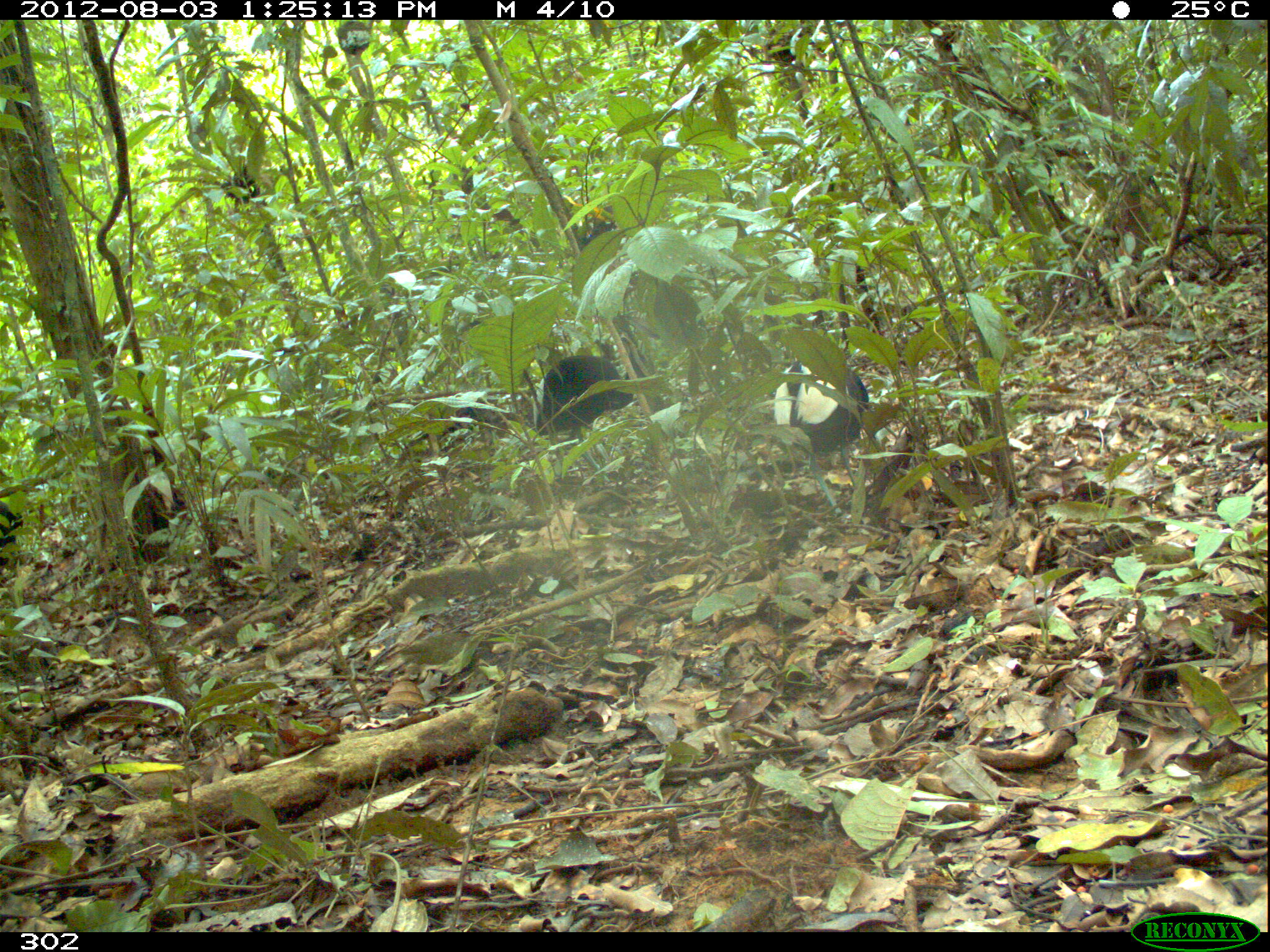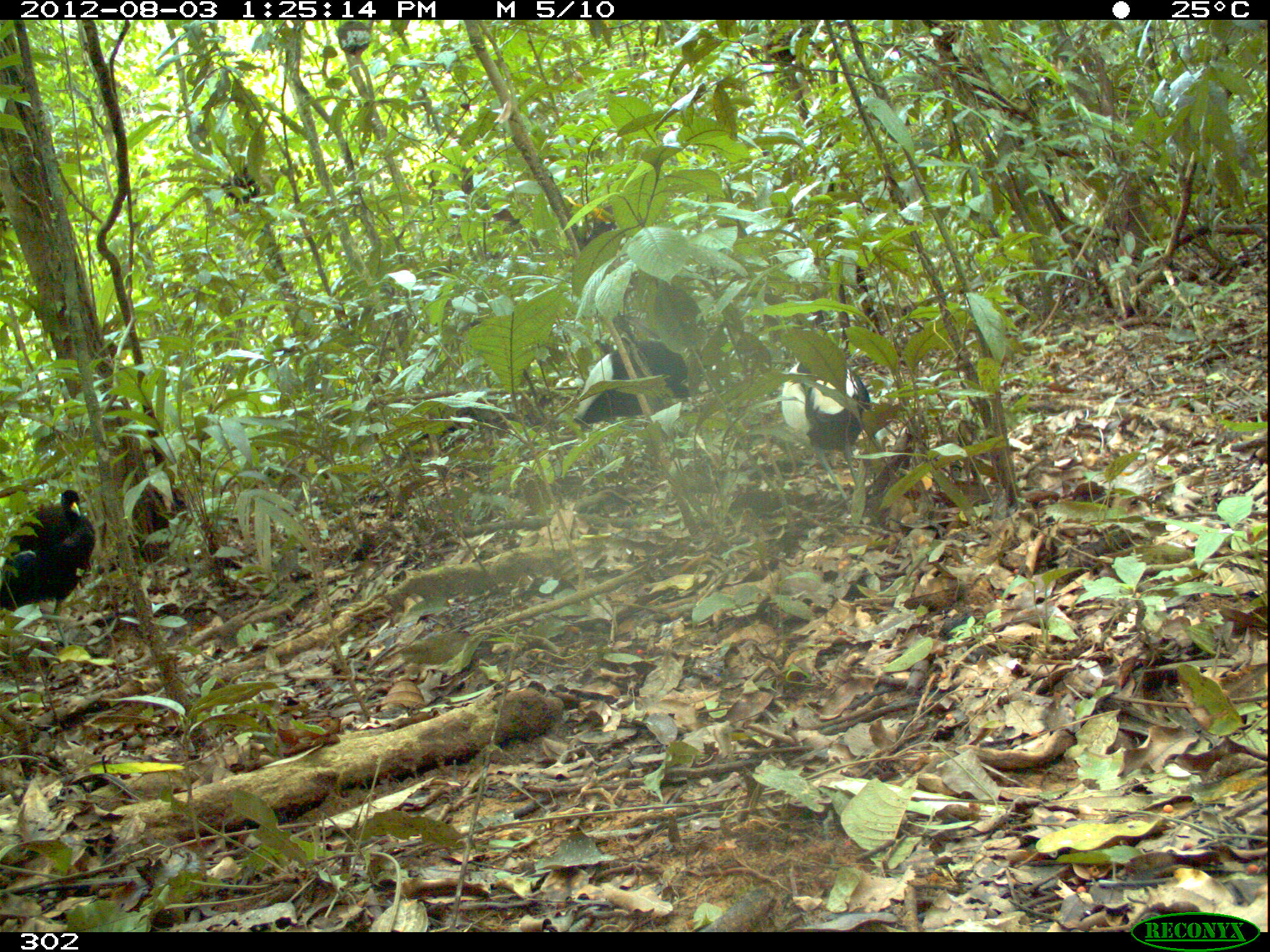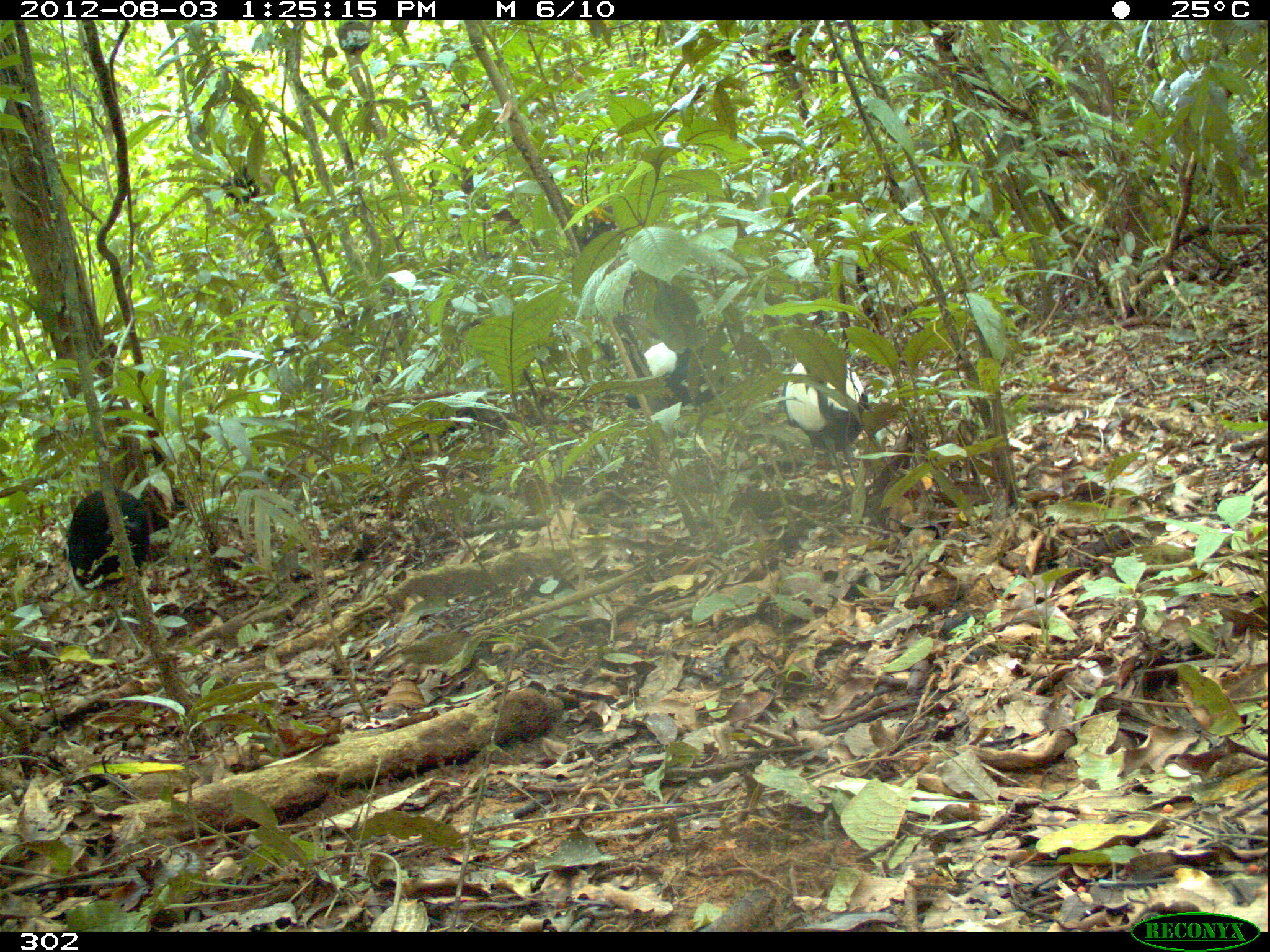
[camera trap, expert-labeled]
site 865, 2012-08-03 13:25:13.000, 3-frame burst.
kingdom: Animalia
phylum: Chordata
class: Aves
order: Gruiformes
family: Psophiidae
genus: Psophia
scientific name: Psophia leucoptera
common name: pale-winged trumpeter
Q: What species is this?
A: Psophia leucoptera (pale-winged trumpeter).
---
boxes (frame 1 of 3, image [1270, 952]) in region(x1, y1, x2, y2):
psophia leucoptera: region(773, 357, 870, 528); region(532, 355, 635, 483); region(0, 500, 23, 569)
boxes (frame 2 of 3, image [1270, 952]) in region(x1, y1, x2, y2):
psophia leucoptera: region(570, 337, 694, 466); region(0, 489, 96, 647); region(780, 356, 872, 512)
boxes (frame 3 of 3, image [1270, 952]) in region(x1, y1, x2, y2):
psophia leucoptera: region(67, 486, 179, 657); region(782, 355, 868, 499); region(622, 340, 741, 434)